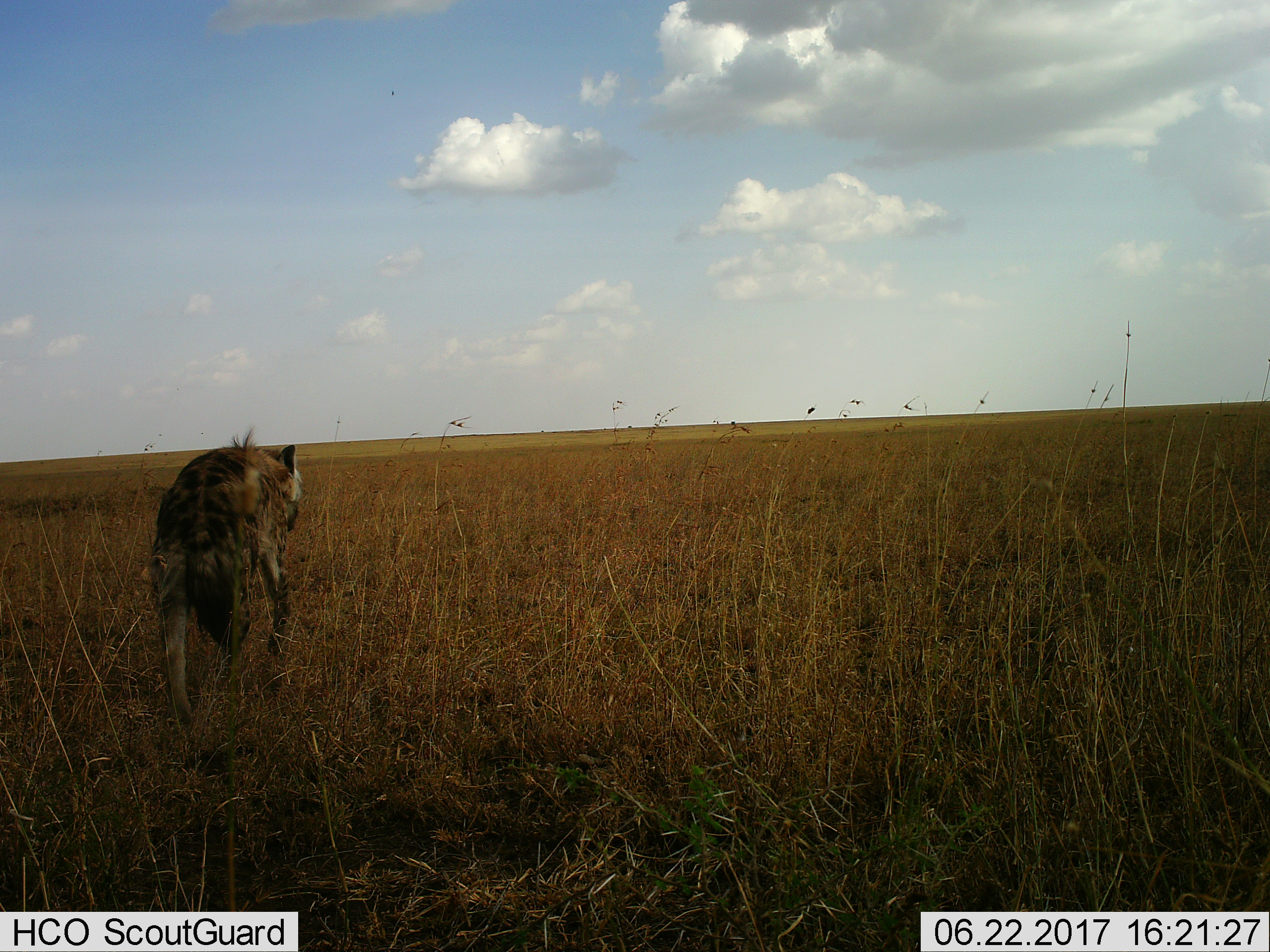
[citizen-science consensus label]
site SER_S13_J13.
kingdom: Animalia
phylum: Chordata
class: Mammalia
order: Carnivora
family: Hyaenidae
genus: Crocuta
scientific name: Crocuta crocuta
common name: spotted hyena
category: hyenaspotted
Hyenaspotted (spotted hyena) (Crocuta crocuta), count 1. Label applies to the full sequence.